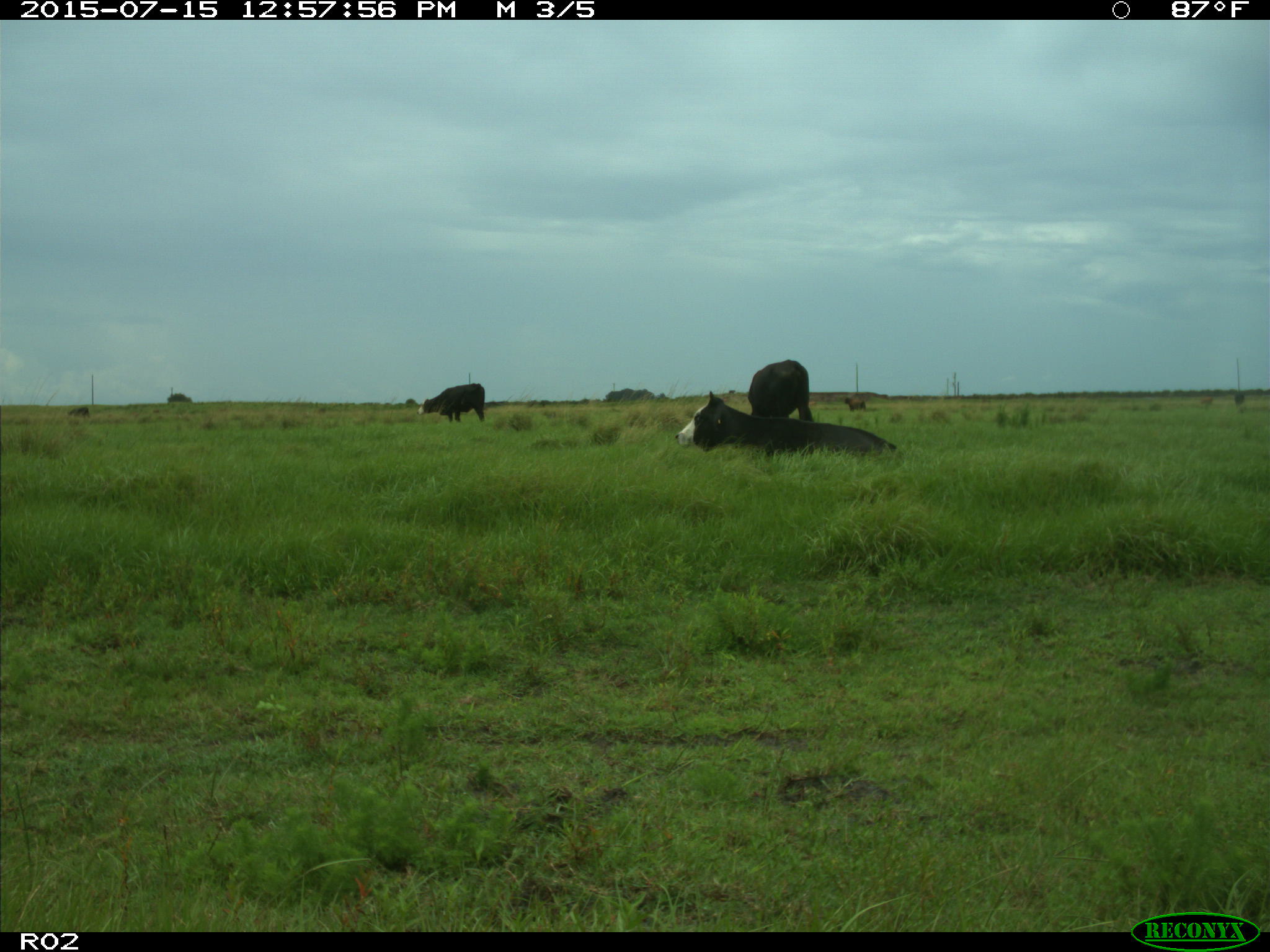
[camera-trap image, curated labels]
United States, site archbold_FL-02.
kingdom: Animalia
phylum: Chordata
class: Mammalia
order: Artiodactyla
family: Bovidae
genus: Bos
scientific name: Bos taurus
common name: domestic cow